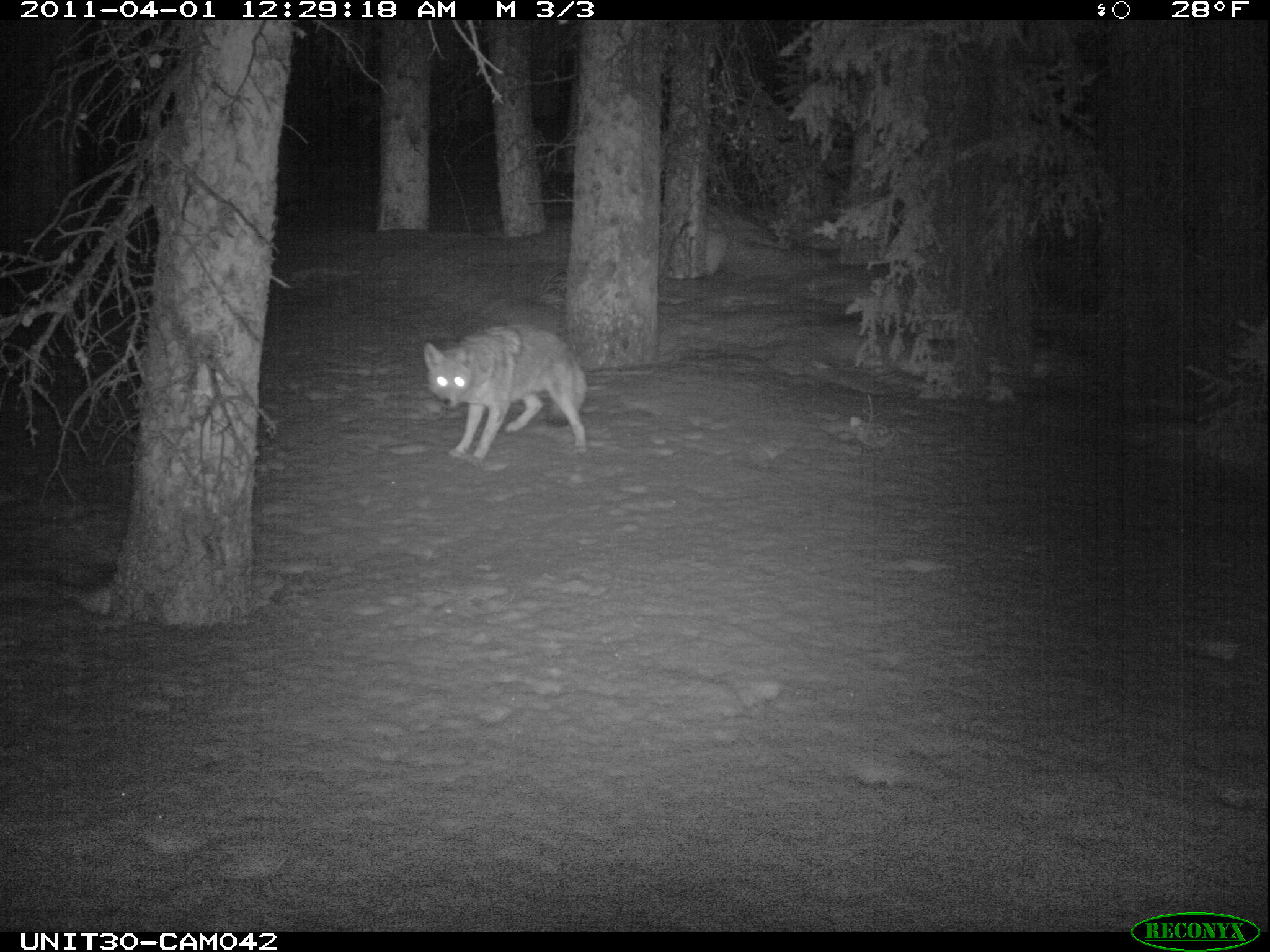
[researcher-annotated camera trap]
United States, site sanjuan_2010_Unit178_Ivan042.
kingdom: Animalia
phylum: Chordata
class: Mammalia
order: Carnivora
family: Canidae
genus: Canis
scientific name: Canis latrans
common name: coyote